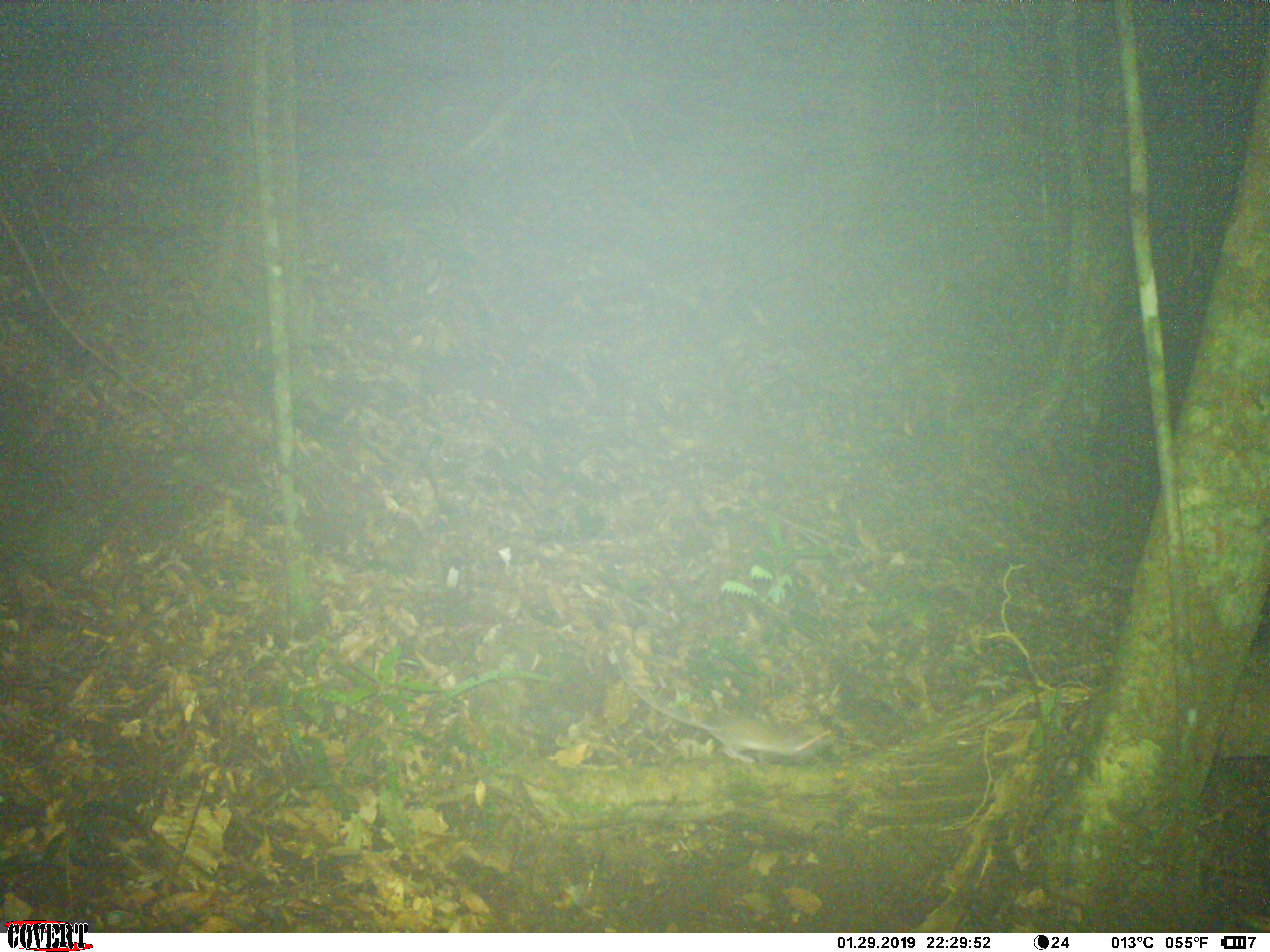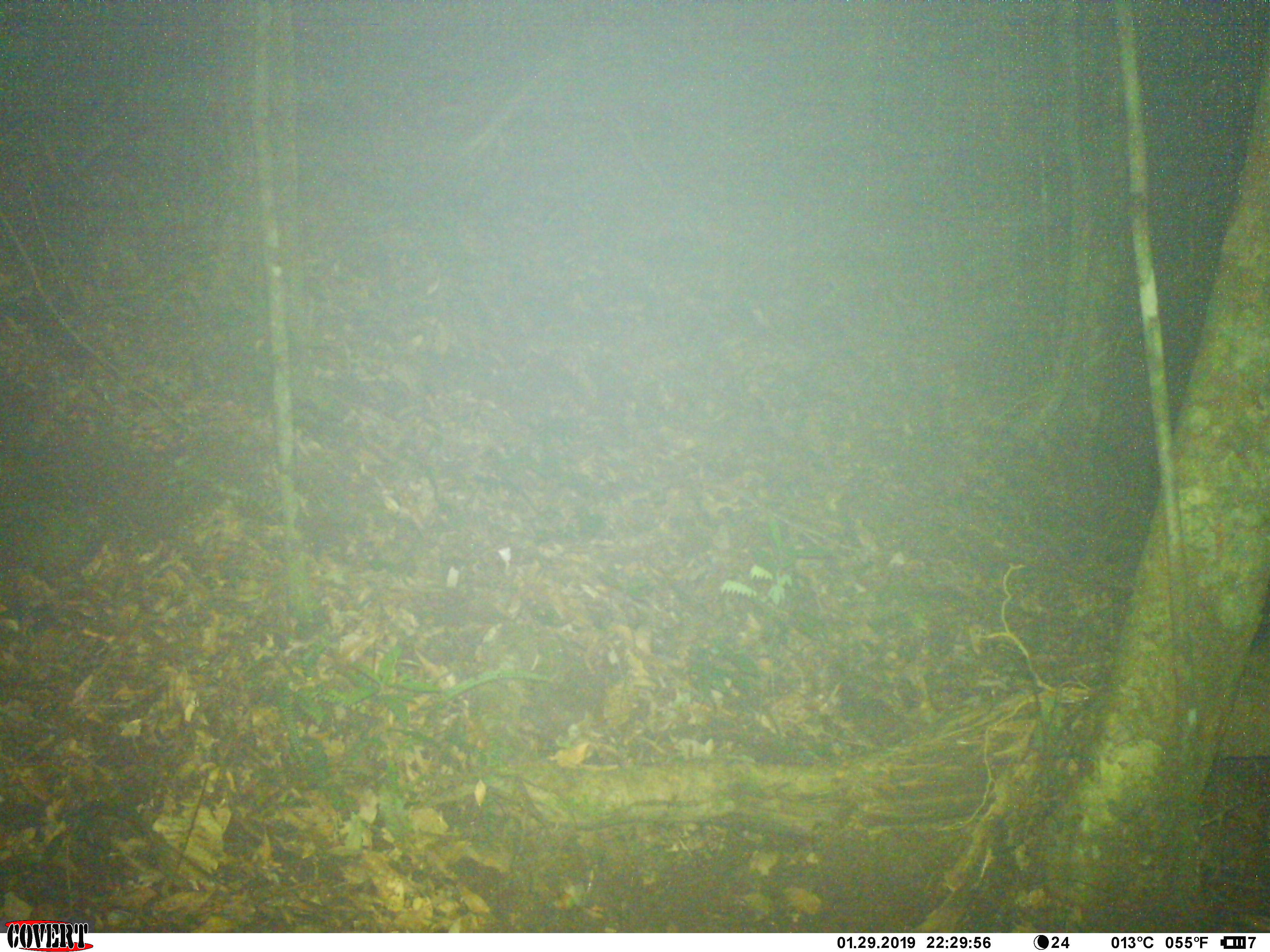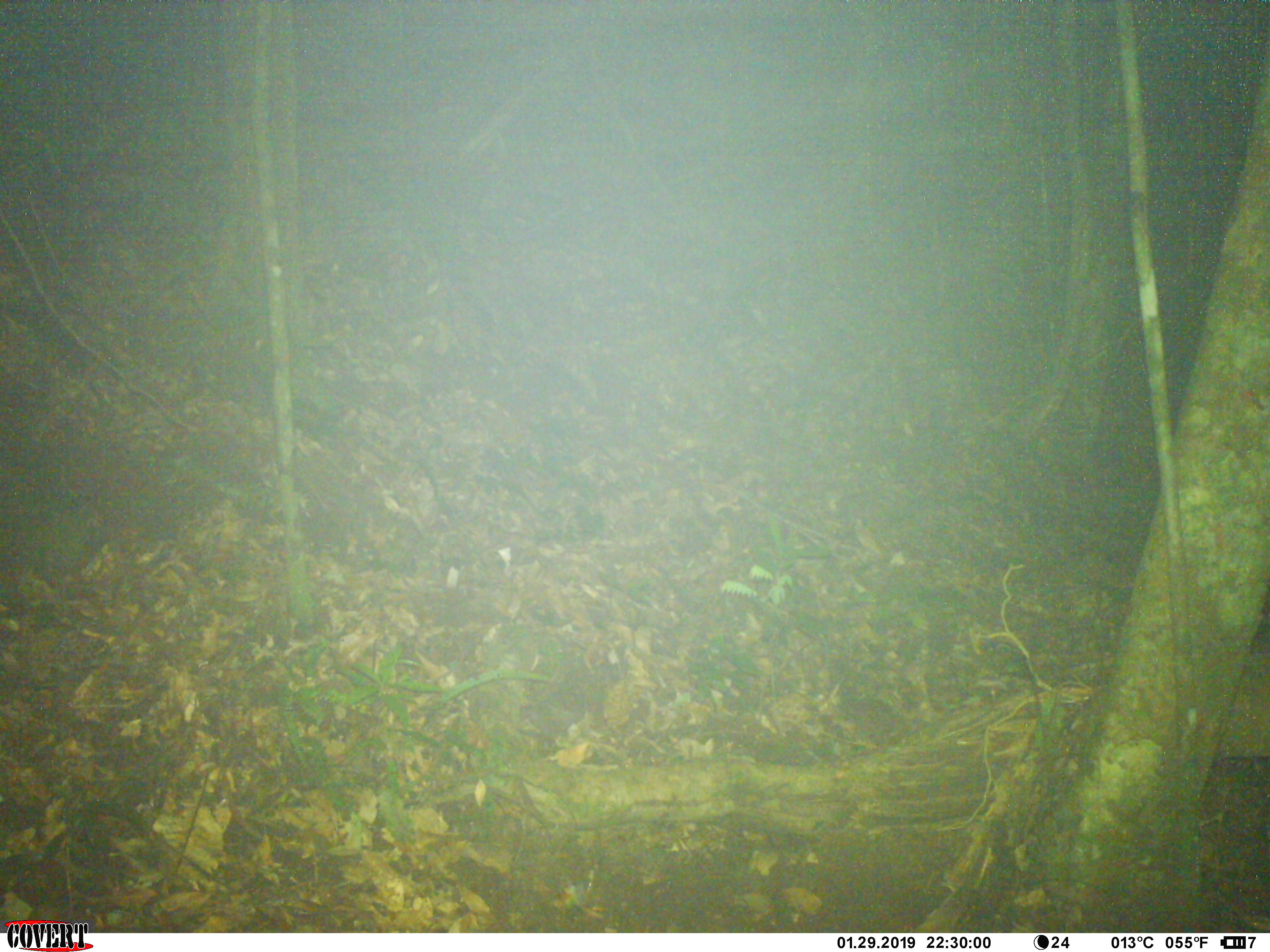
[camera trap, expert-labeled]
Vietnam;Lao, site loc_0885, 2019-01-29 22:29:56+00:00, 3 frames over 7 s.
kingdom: Animalia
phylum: Chordata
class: Mammalia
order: Rodentia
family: Muridae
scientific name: Muridae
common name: old-world mice and rats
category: unidentified murid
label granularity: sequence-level